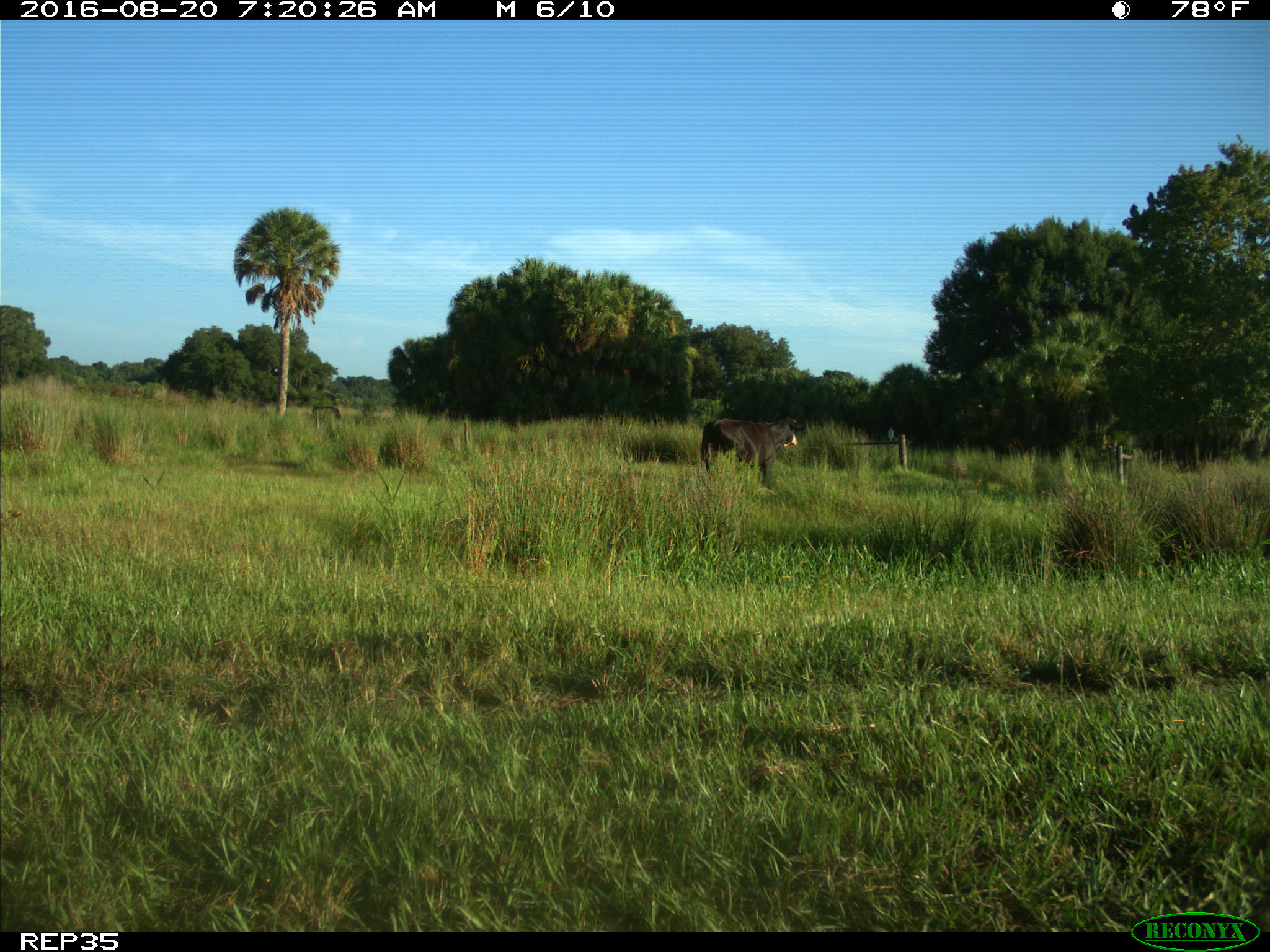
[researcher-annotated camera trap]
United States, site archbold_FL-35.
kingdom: Animalia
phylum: Chordata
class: Mammalia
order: Artiodactyla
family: Bovidae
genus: Bos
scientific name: Bos taurus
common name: domestic cow